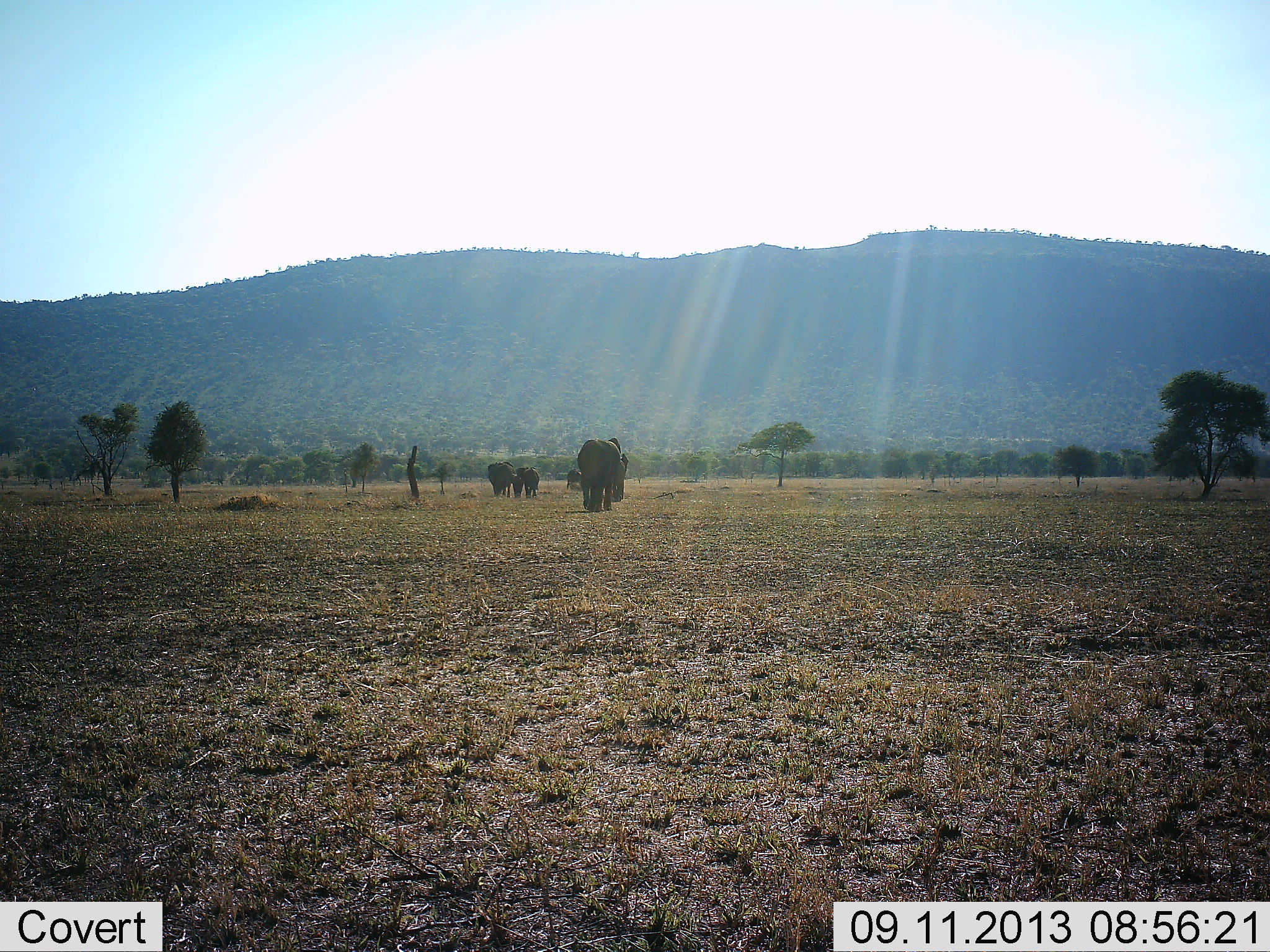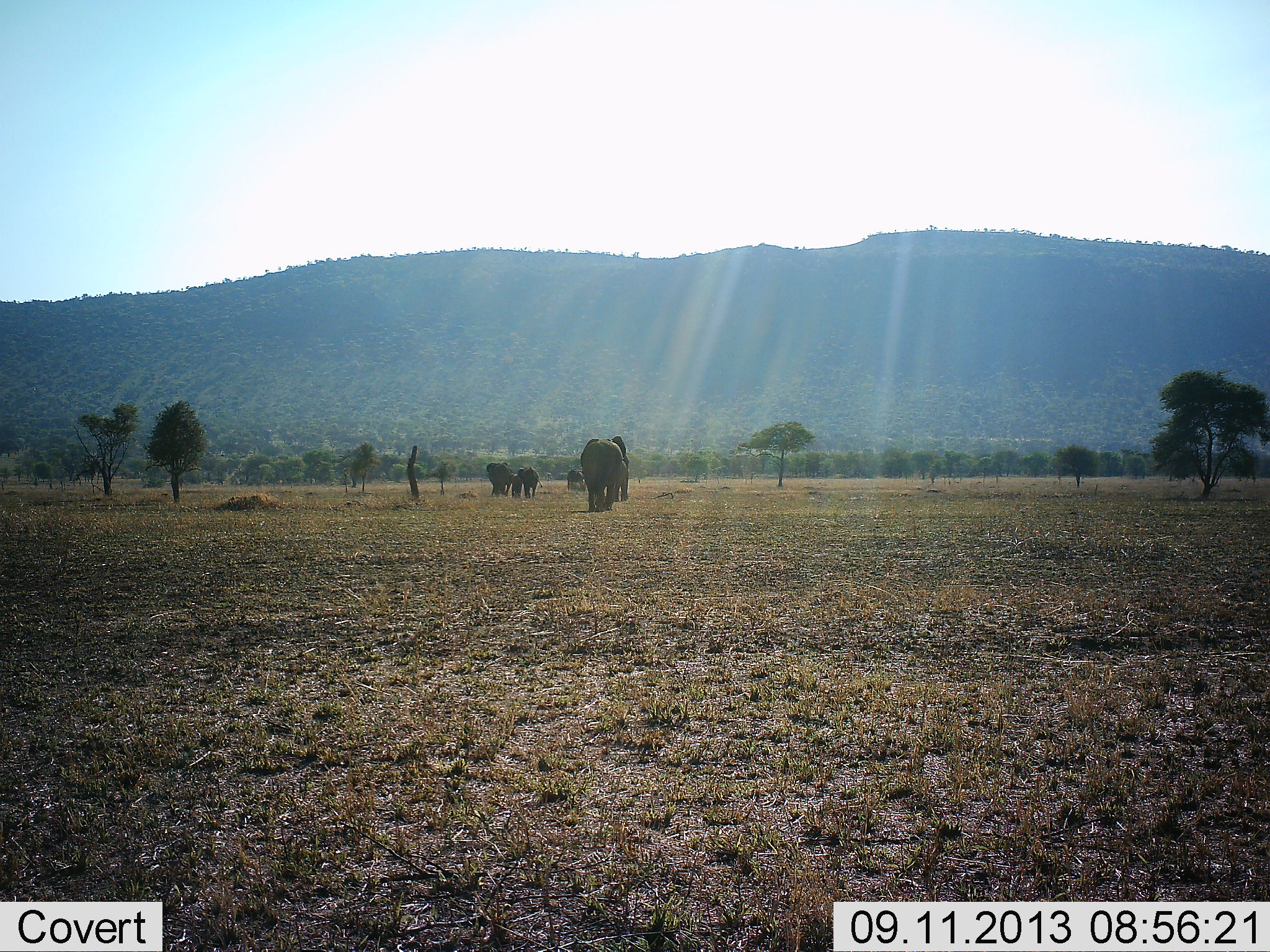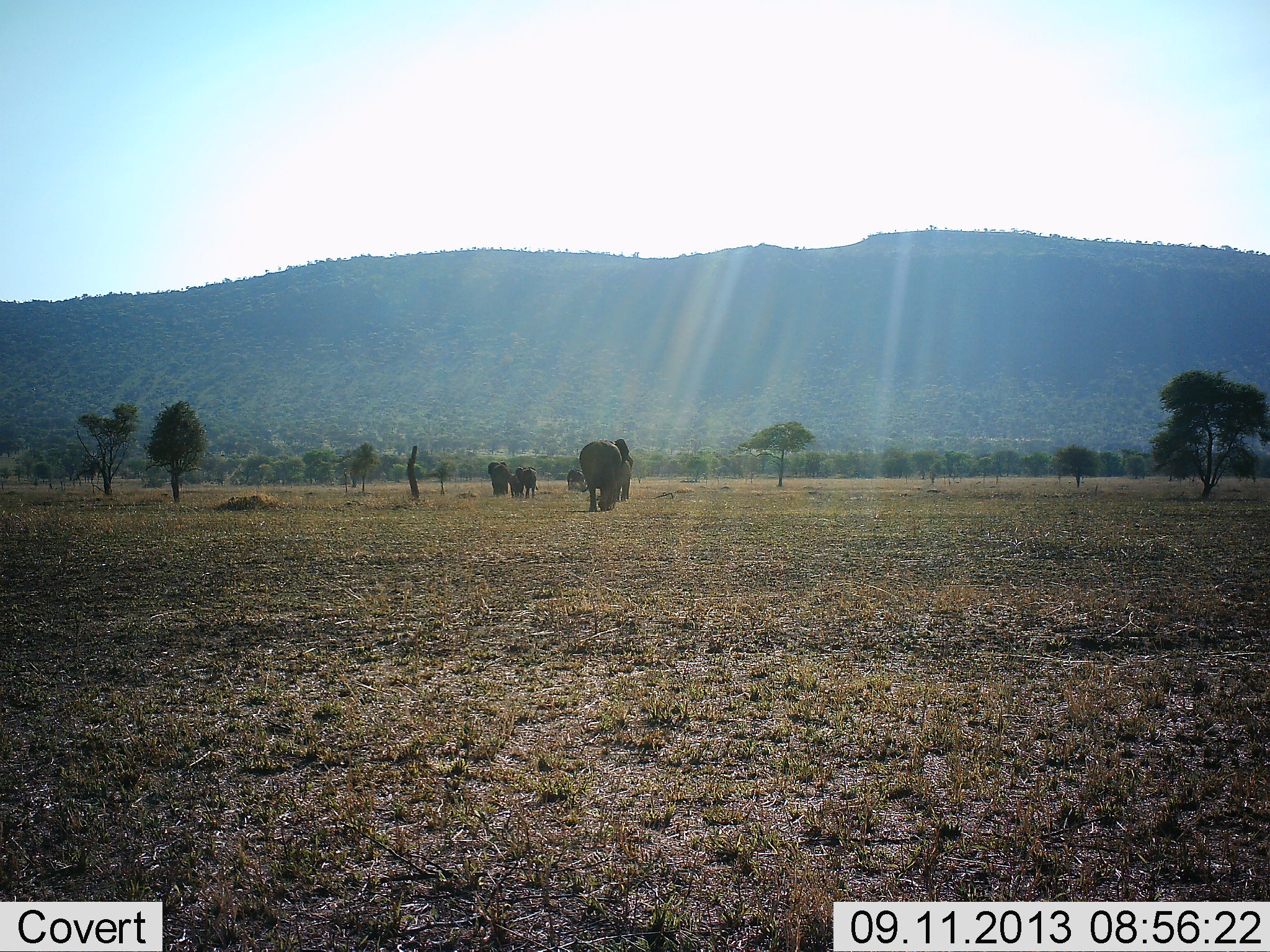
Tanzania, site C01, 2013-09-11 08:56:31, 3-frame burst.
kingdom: Animalia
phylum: Chordata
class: Mammalia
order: Proboscidea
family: Elephantidae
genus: Loxodonta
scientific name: Loxodonta africana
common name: african bush elephant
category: elephant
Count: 5.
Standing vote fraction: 0%.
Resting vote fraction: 0%.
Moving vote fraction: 100%.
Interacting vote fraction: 0%.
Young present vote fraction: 60%.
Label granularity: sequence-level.